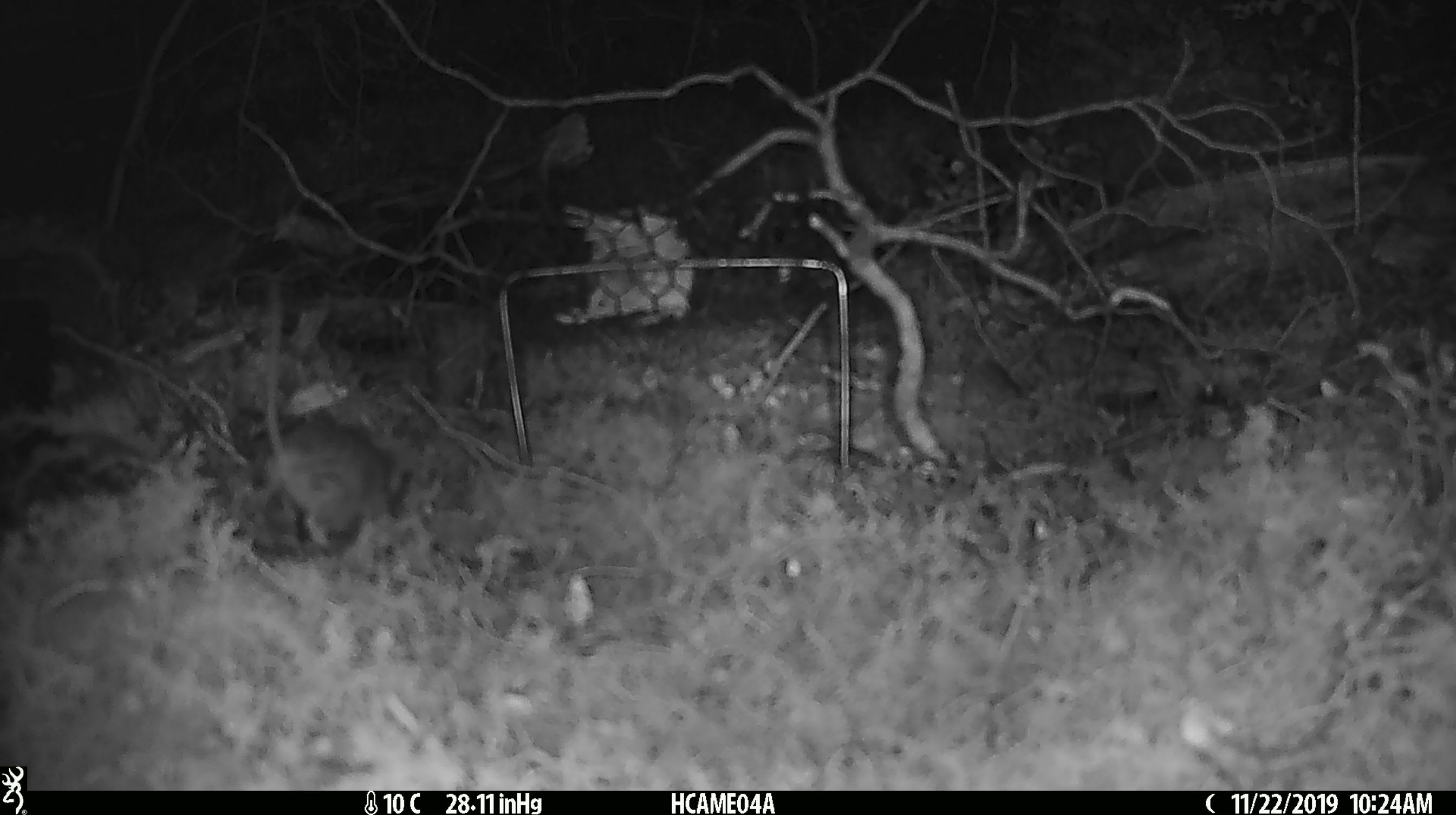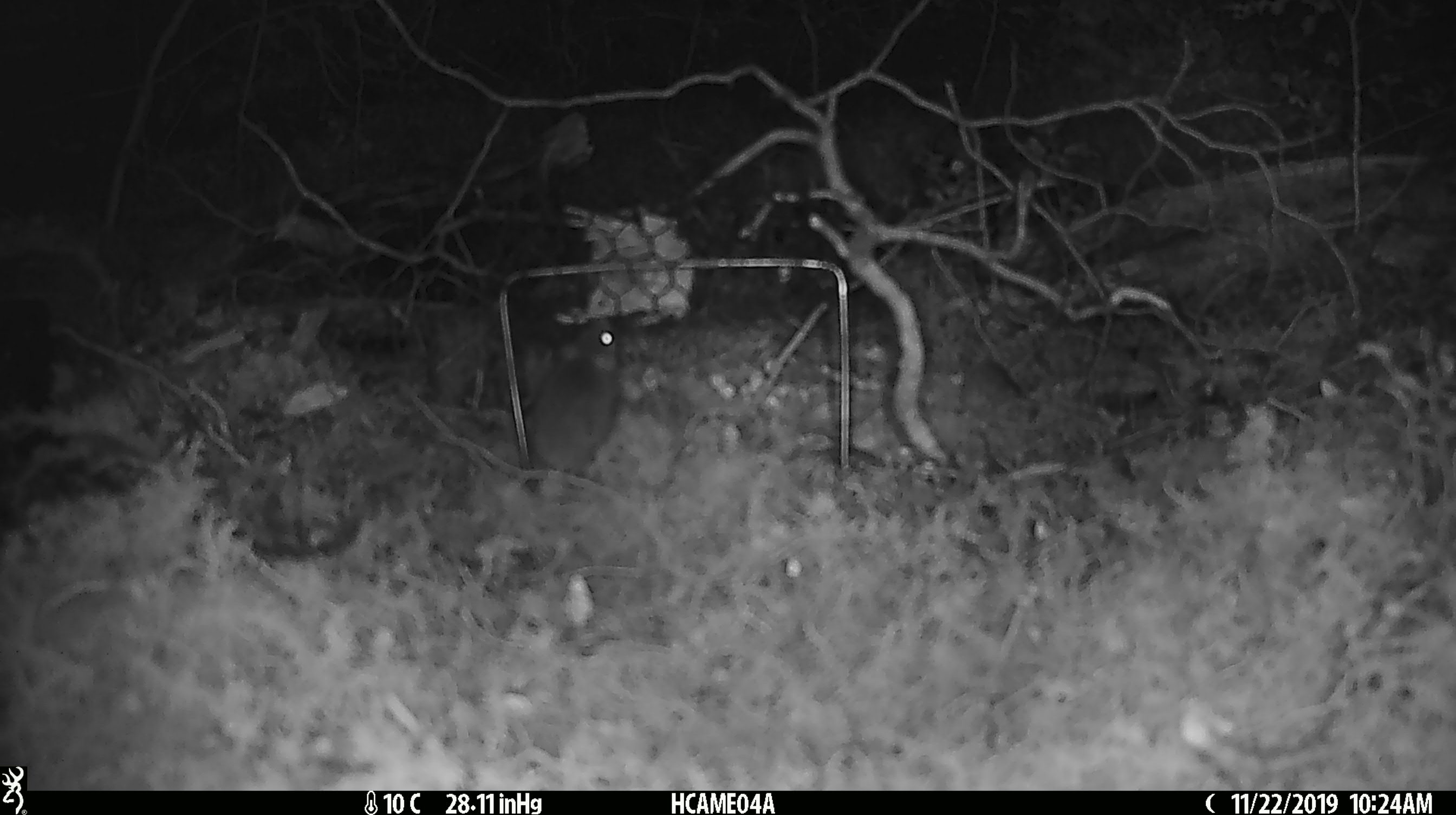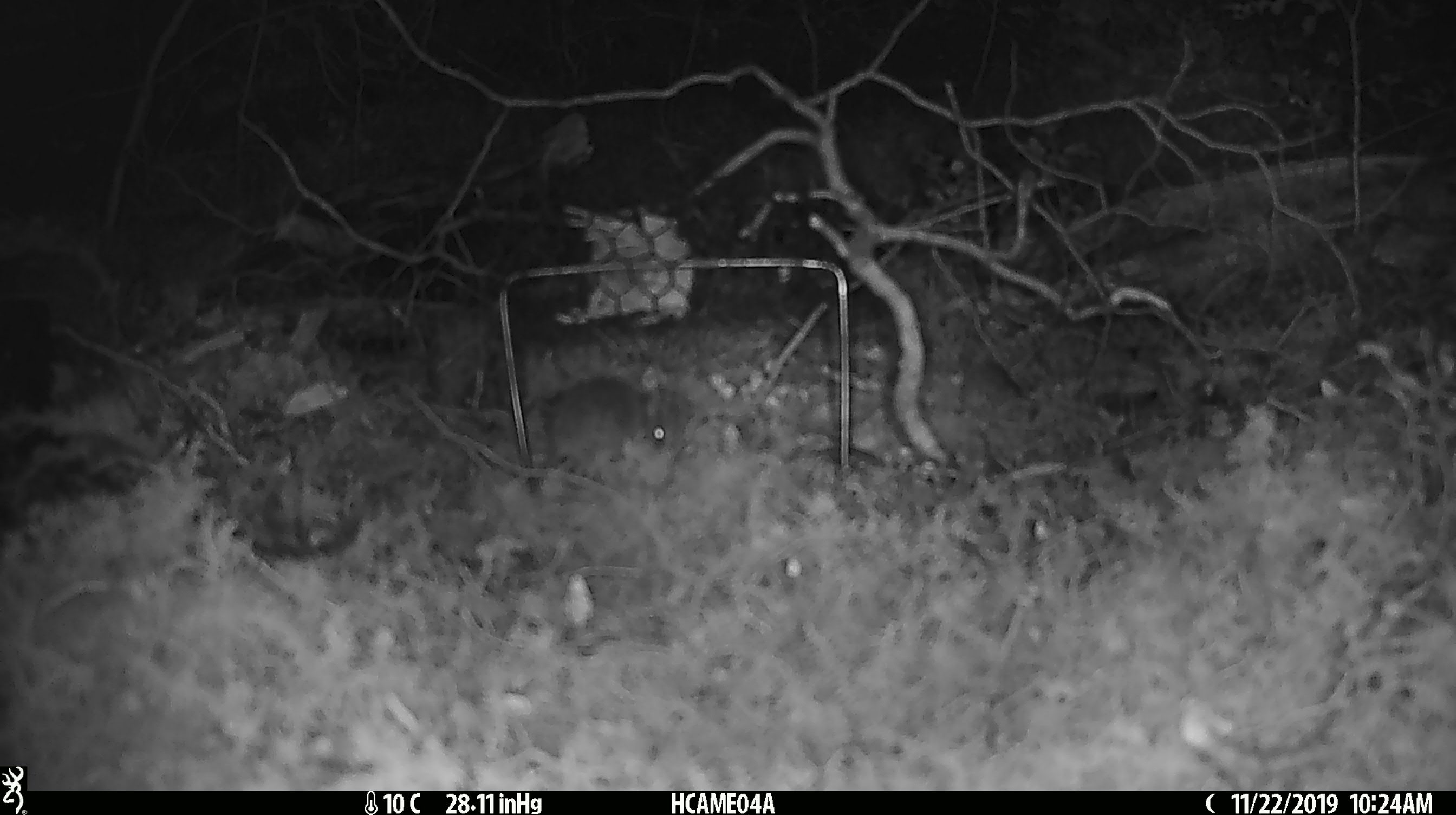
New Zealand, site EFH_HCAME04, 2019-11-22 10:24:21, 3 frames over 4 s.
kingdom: Animalia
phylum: Chordata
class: Mammalia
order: Rodentia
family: Muridae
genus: Mus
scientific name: Mus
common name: mouse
Mouse (Mus).